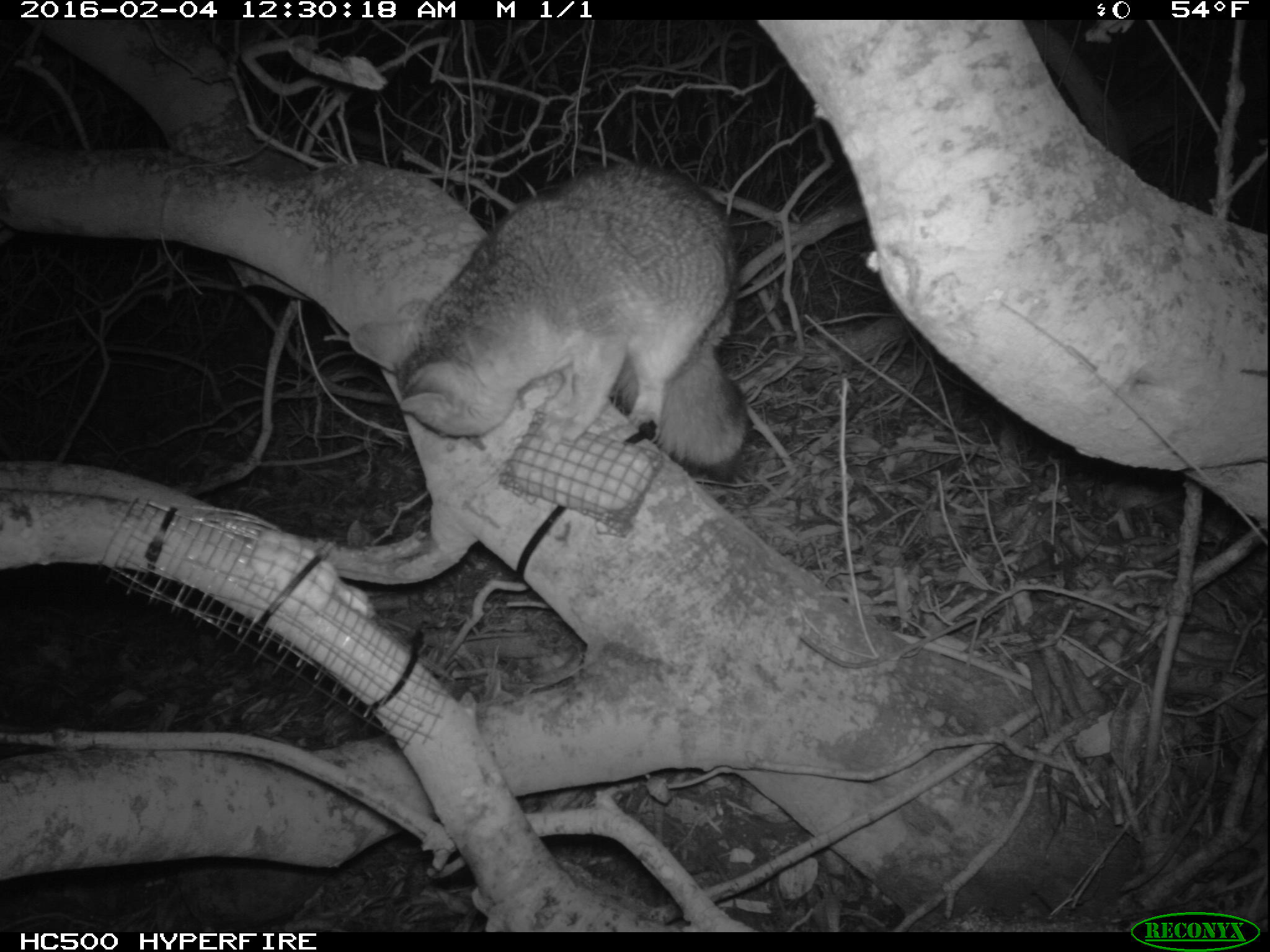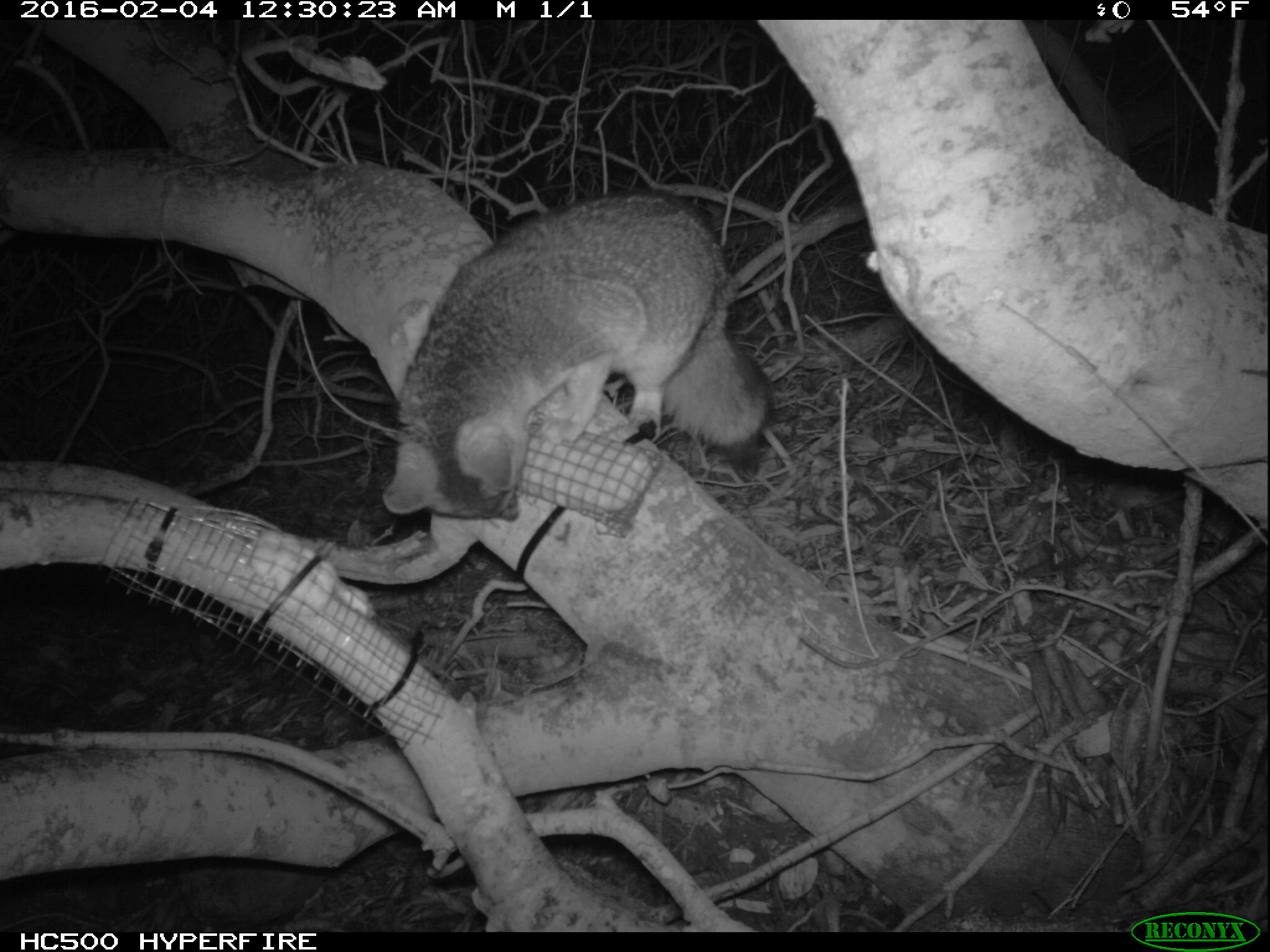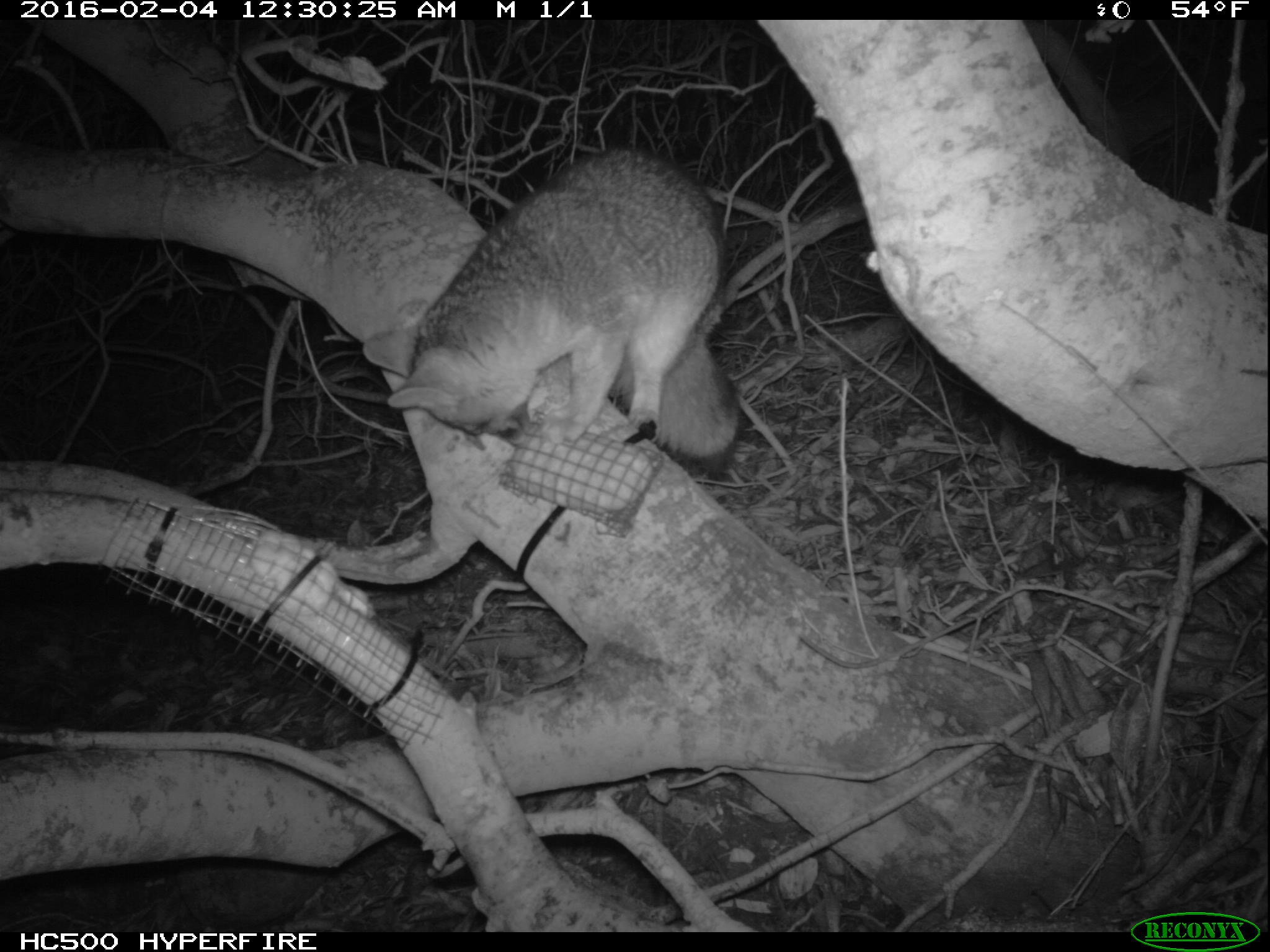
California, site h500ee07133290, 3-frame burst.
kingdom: Animalia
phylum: Chordata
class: Mammalia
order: Carnivora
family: Canidae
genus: Urocyon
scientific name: Urocyon littoralis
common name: island fox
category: fox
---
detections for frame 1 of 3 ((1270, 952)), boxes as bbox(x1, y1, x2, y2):
fox: bbox(349, 162, 747, 478)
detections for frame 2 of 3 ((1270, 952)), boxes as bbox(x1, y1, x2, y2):
fox: bbox(382, 190, 771, 521)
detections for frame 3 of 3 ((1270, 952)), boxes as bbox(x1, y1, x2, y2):
fox: bbox(364, 146, 744, 473)